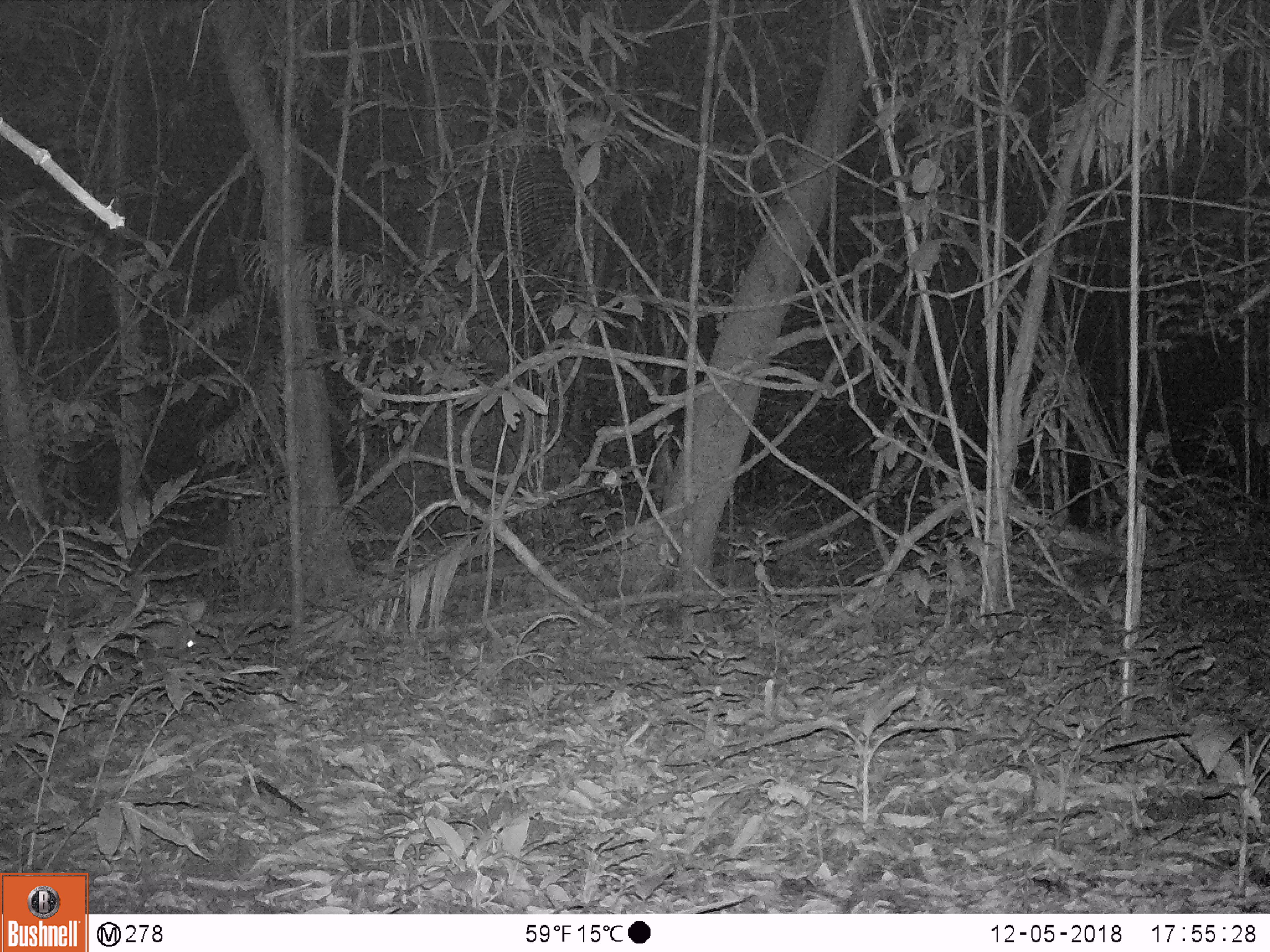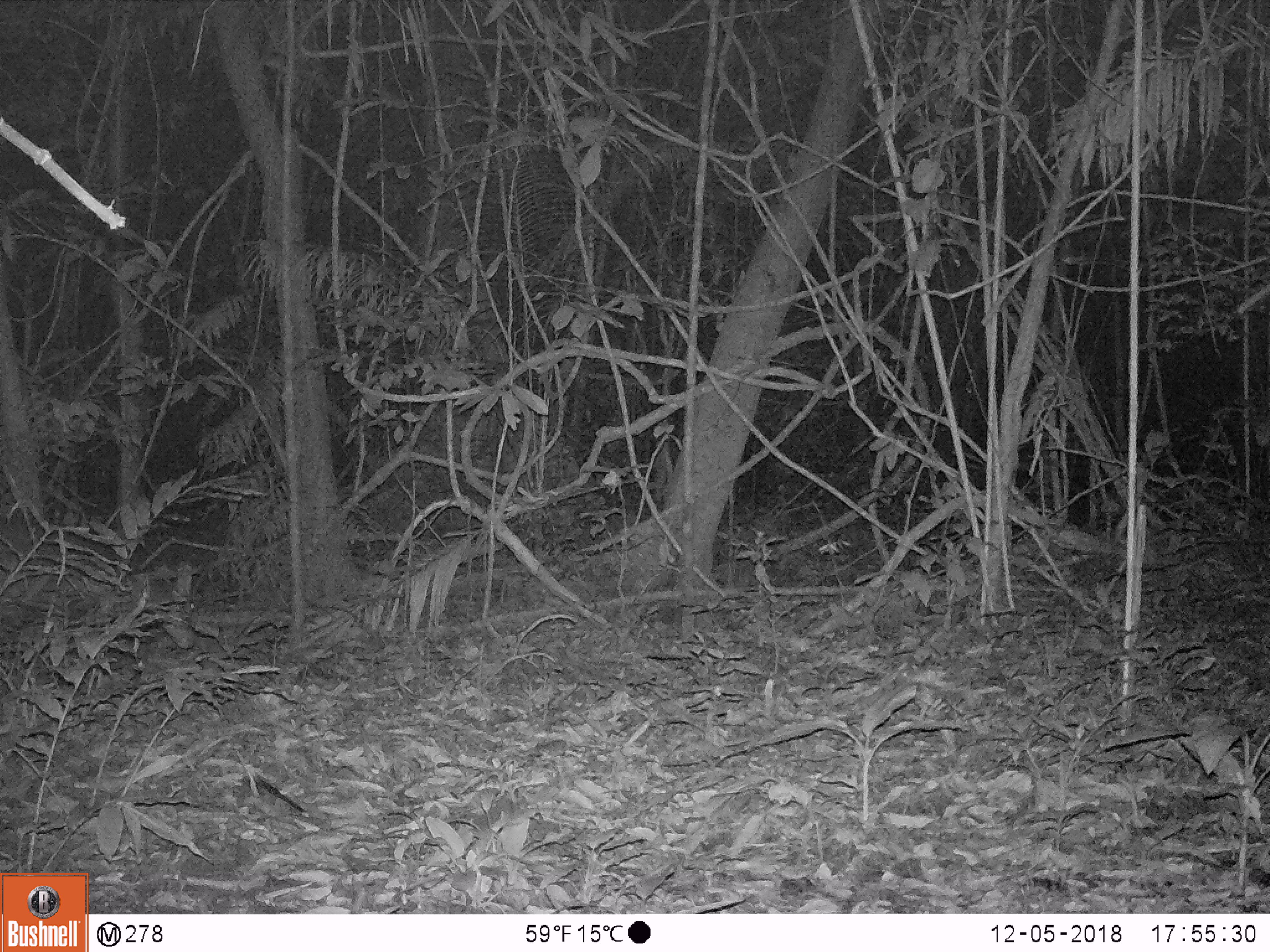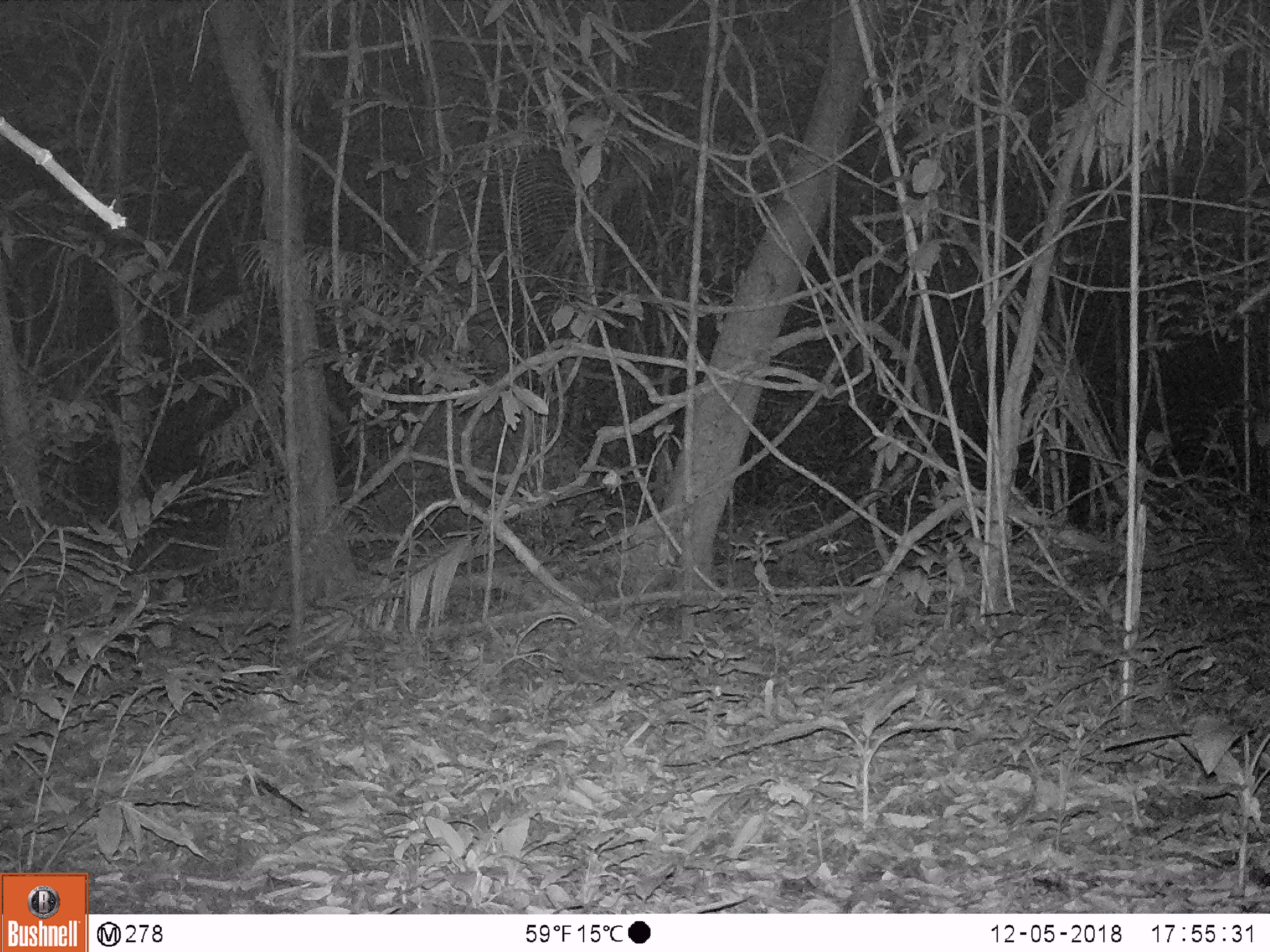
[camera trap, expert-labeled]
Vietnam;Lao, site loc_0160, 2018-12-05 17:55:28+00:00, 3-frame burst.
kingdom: Animalia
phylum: Chordata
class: Mammalia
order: Artiodactyla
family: Cervidae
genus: Muntiacus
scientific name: Muntiacus vuquangensis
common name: large-antlered muntjac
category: large antlered muntjac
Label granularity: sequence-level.